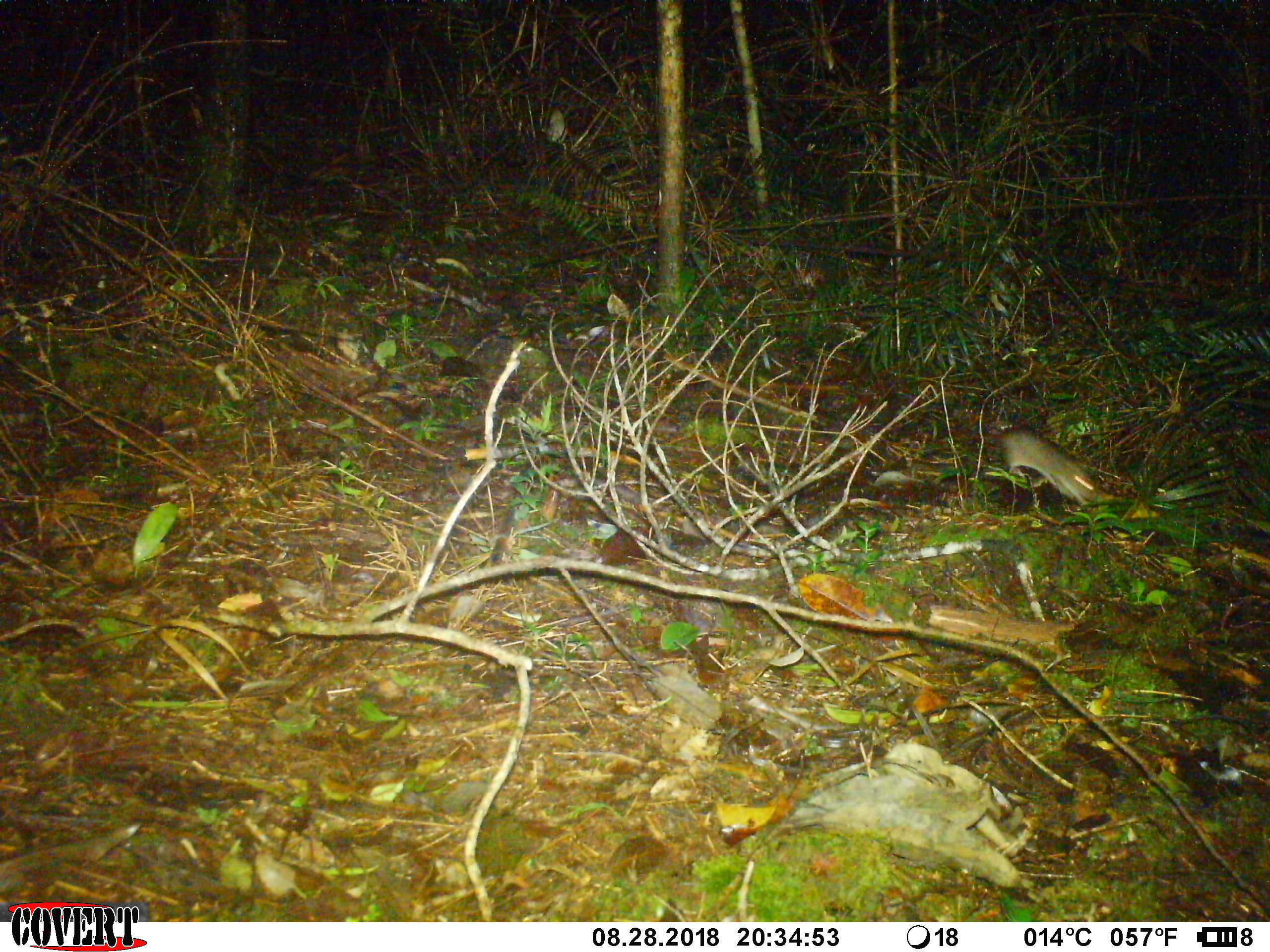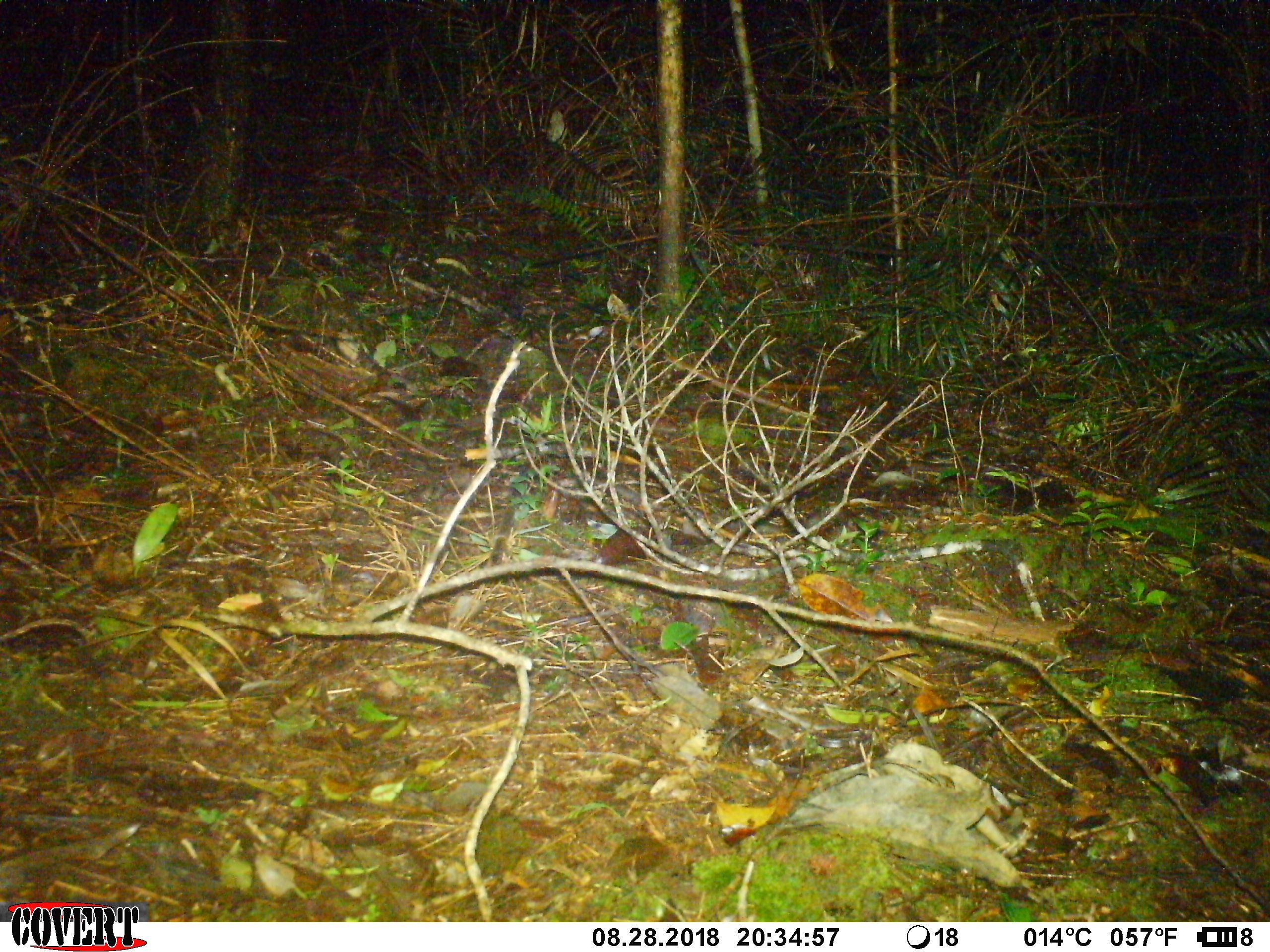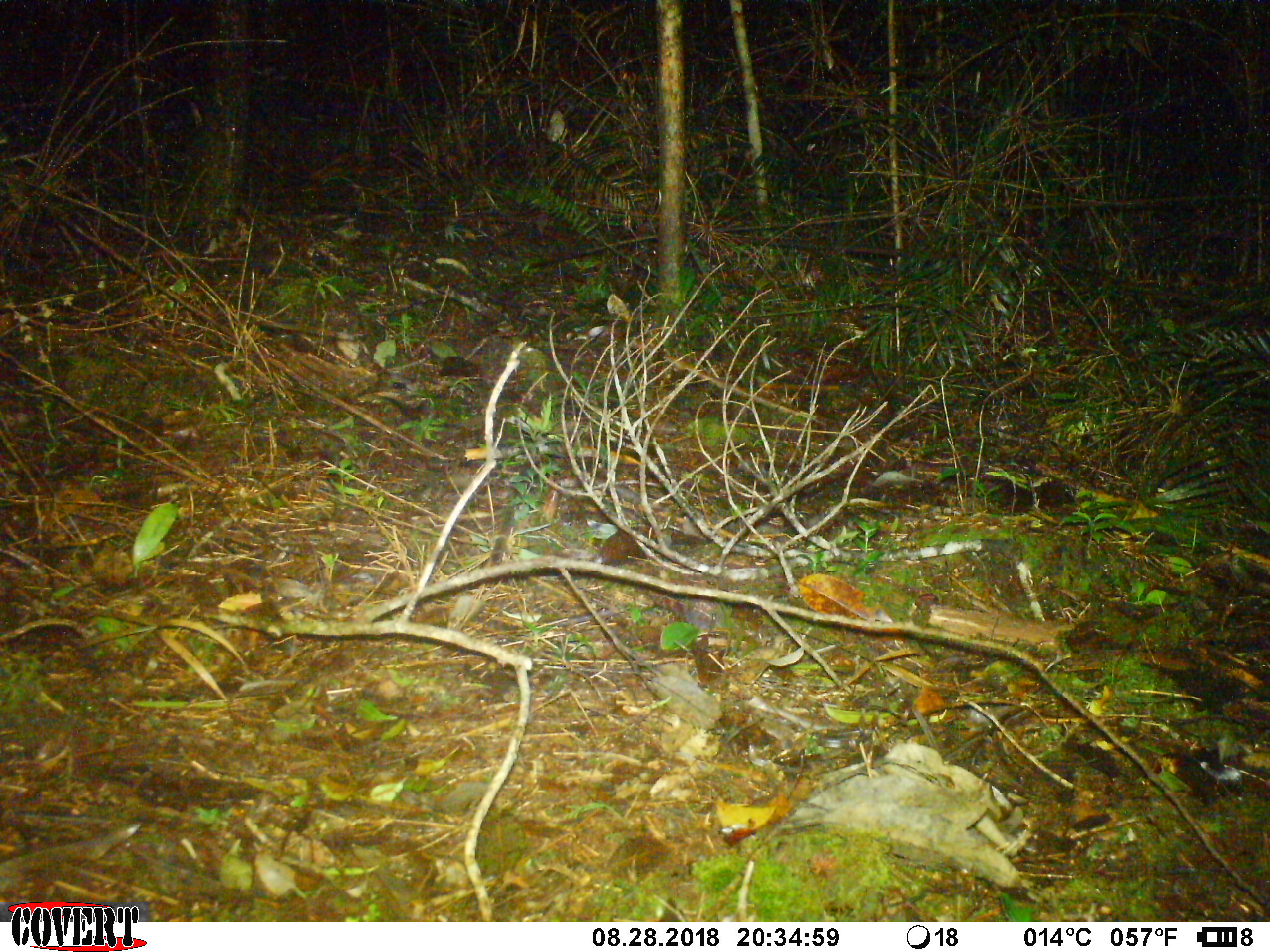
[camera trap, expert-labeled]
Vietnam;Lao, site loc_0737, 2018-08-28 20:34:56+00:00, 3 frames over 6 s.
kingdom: Animalia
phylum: Chordata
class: Mammalia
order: Rodentia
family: Muridae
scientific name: Muridae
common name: old-world mice and rats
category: unidentified murid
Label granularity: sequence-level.